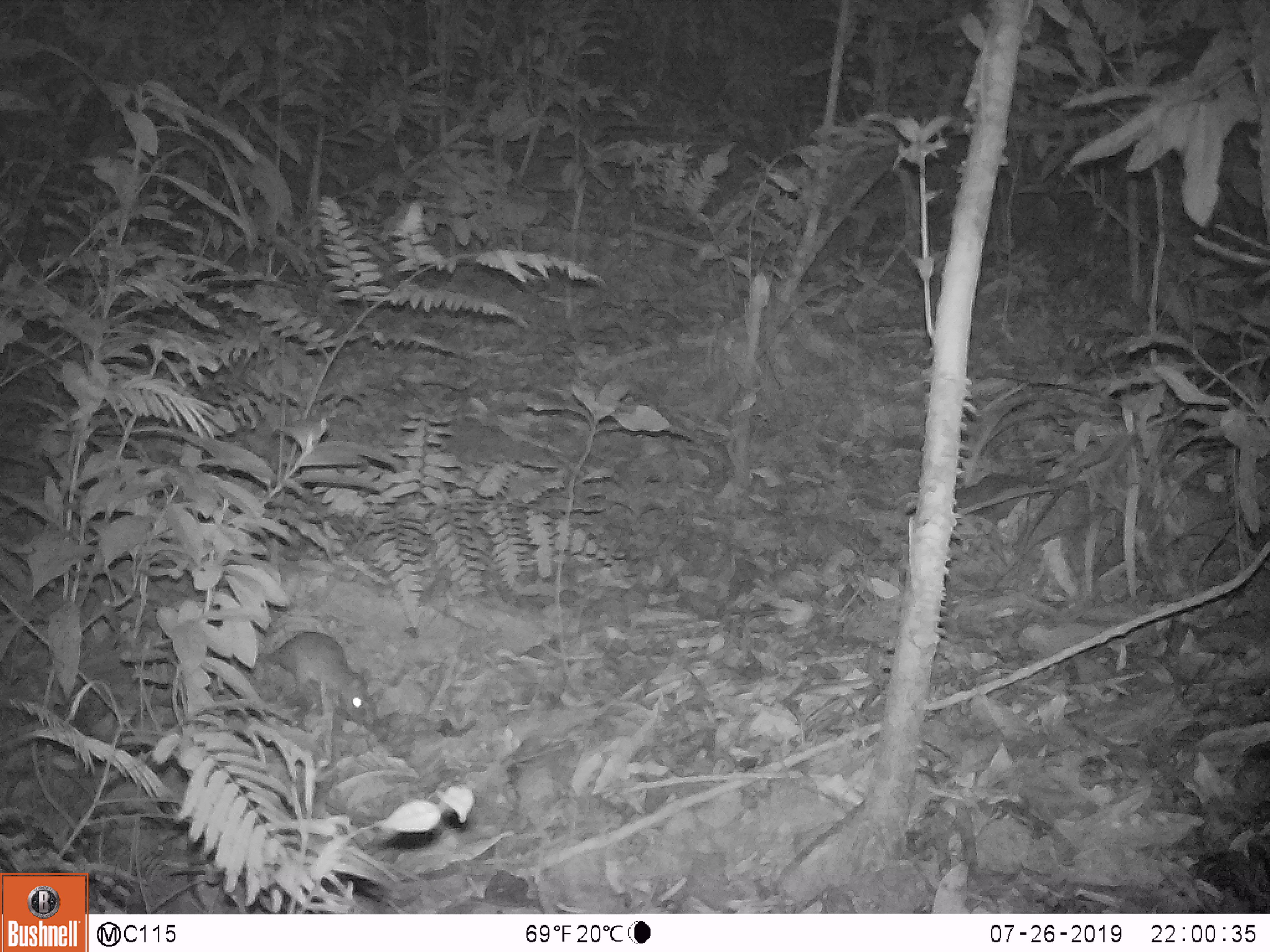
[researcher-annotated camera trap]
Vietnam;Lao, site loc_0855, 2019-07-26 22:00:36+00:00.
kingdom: Animalia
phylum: Chordata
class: Mammalia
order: Rodentia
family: Muridae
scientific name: Muridae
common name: old-world mice and rats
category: unidentified murid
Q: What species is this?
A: Unidentified murid (old-world mice and rats) (Muridae).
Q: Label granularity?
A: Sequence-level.